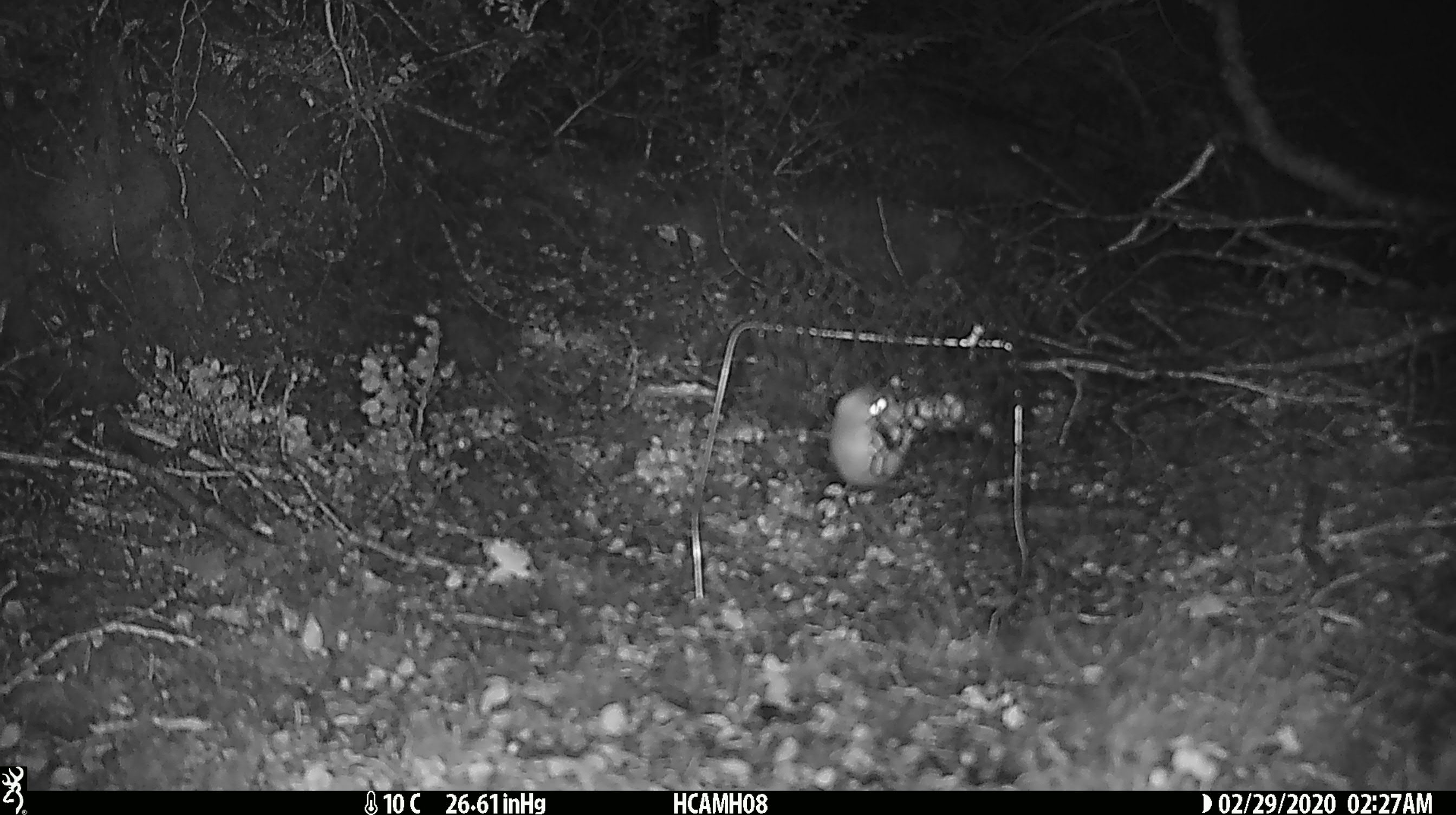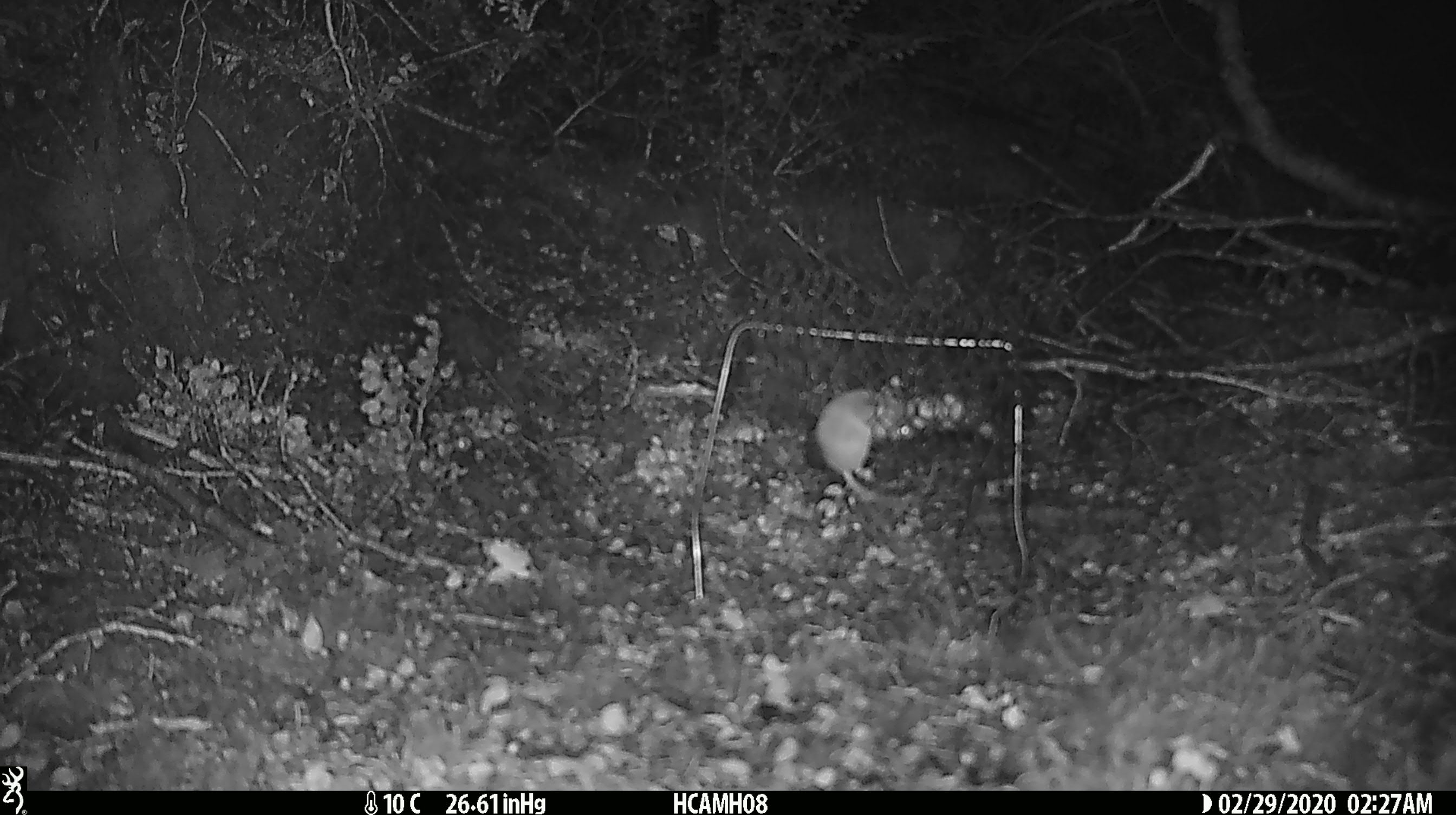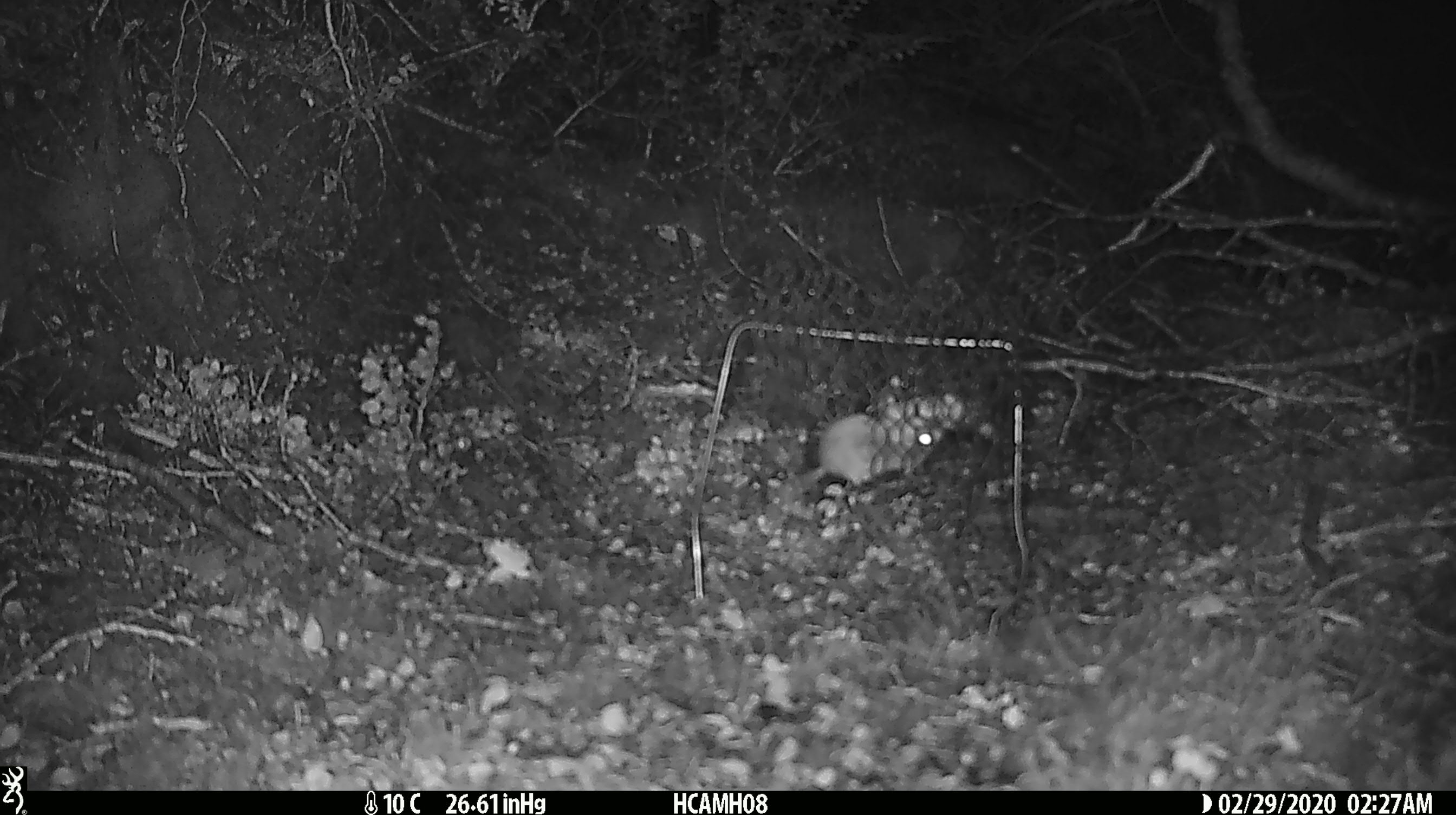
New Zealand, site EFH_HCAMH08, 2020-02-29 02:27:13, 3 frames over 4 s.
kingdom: Animalia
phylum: Chordata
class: Mammalia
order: Rodentia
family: Muridae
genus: Mus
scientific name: Mus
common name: mouse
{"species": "mouse (Mus)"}